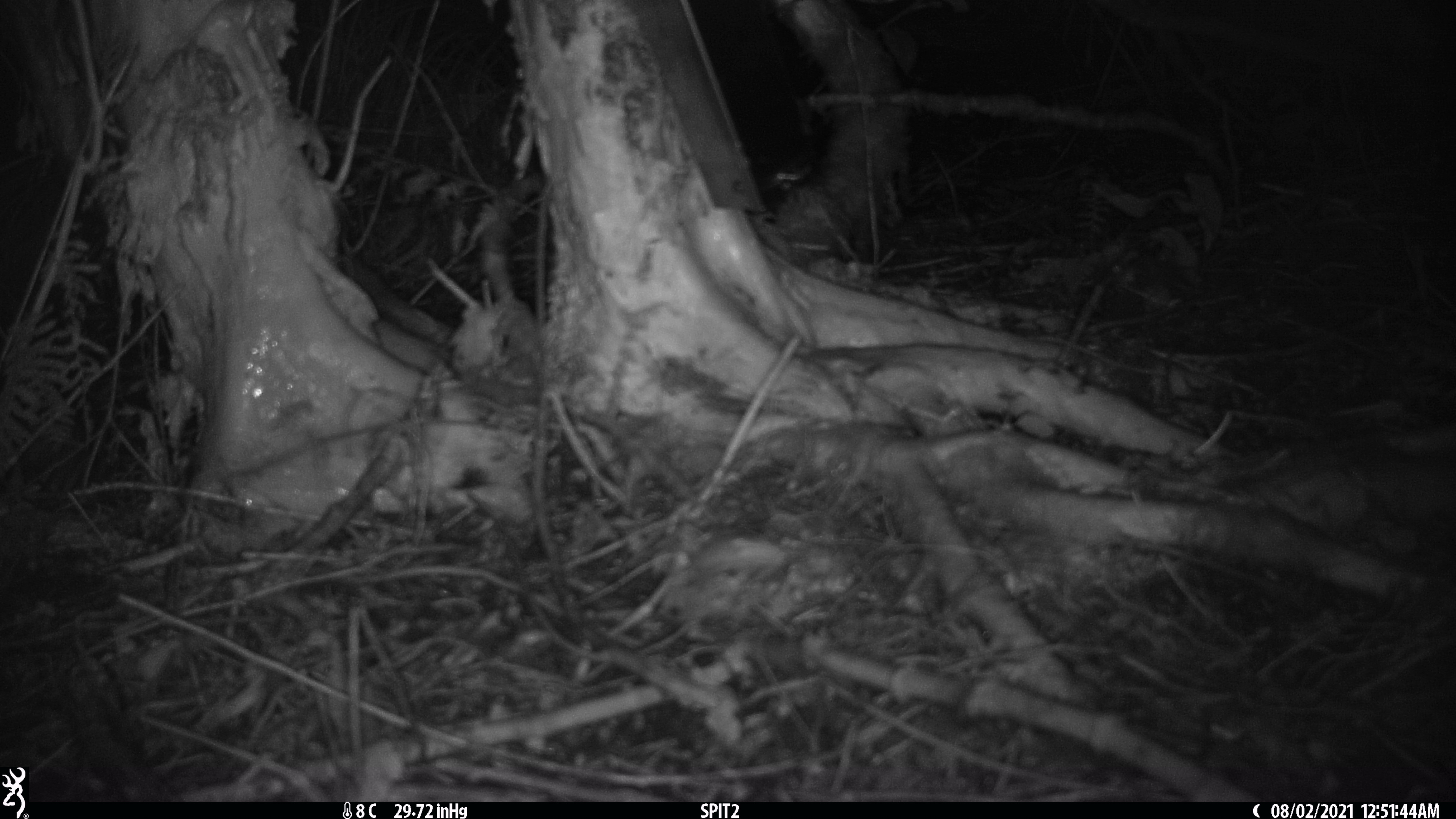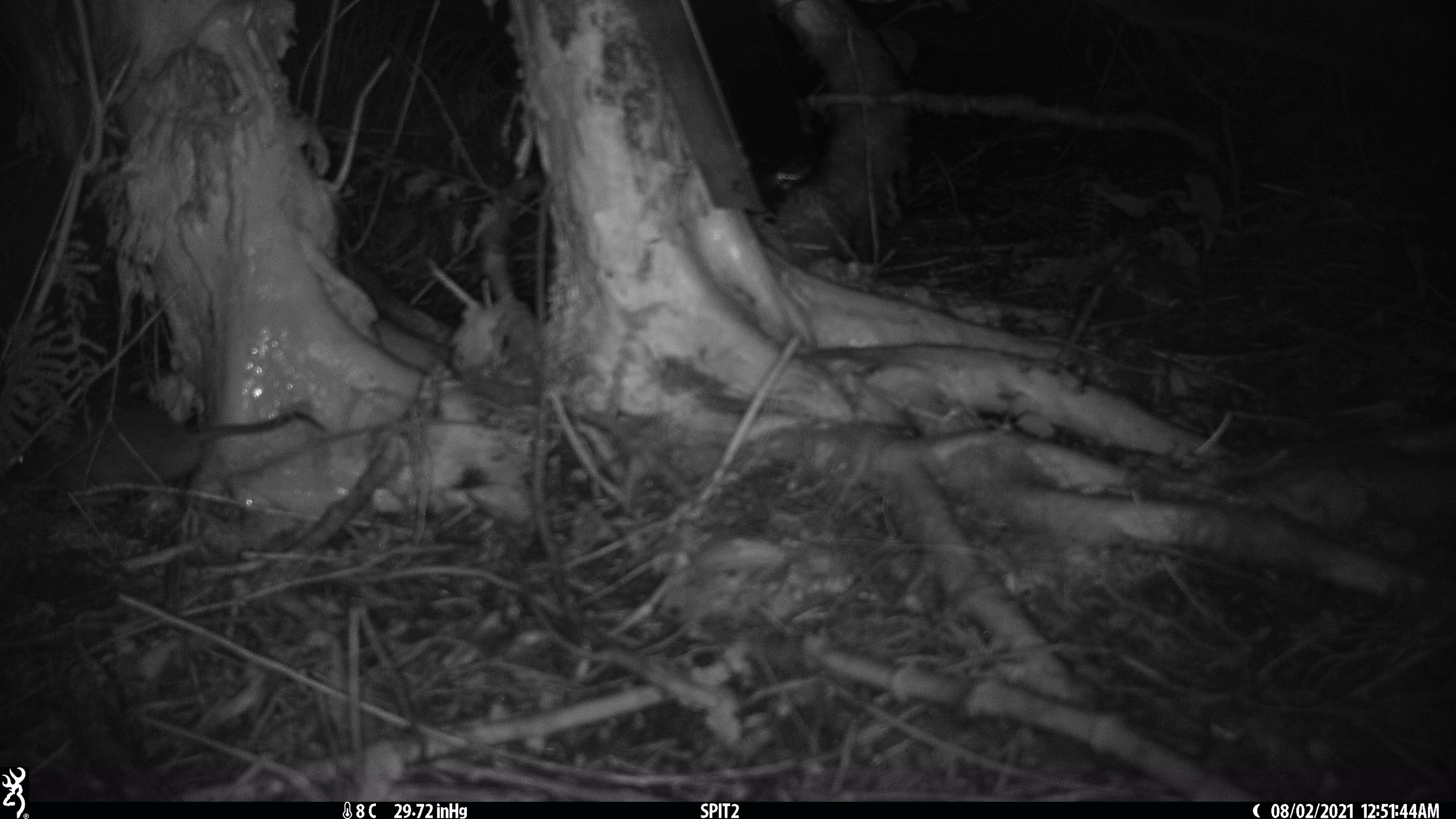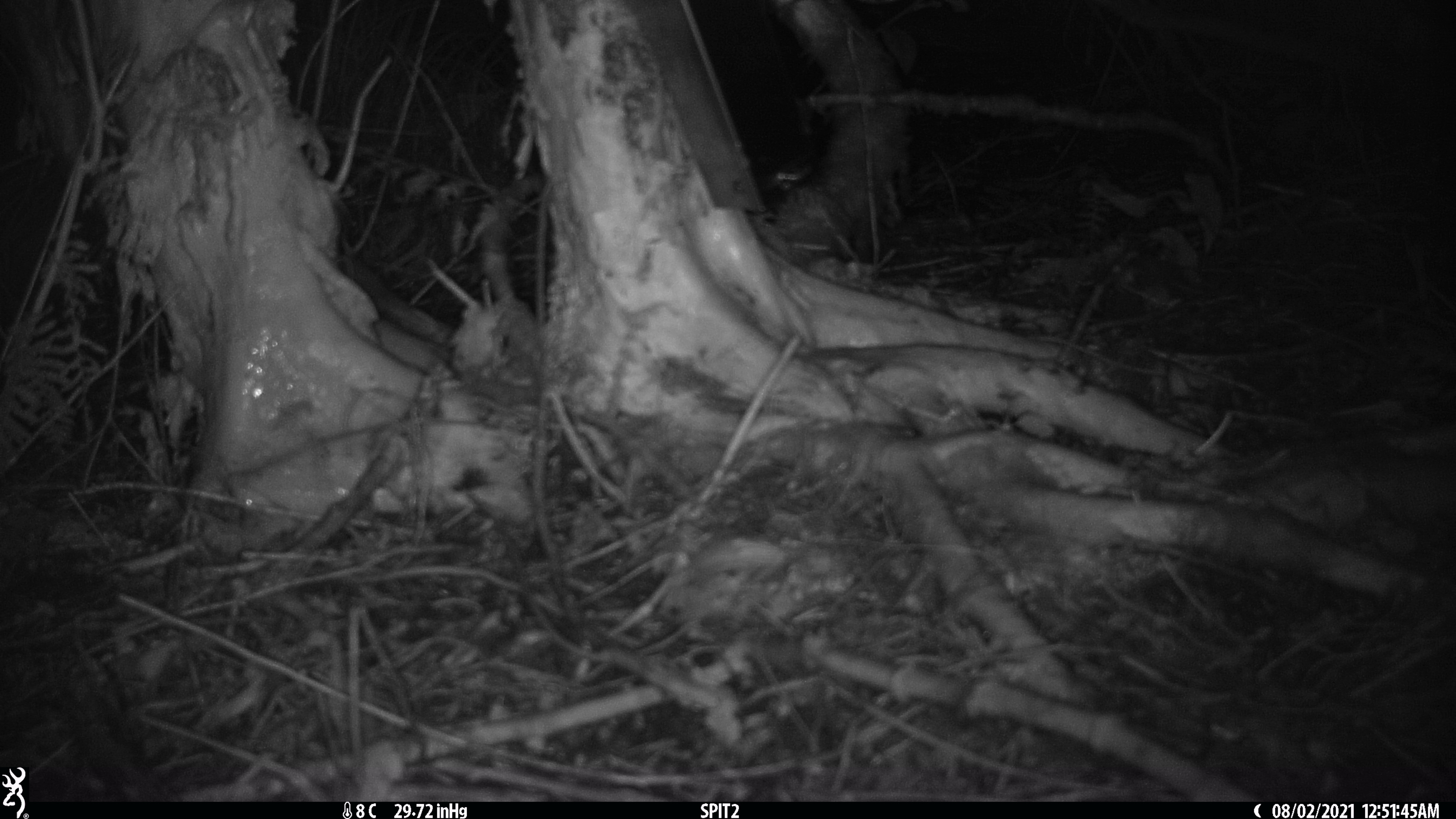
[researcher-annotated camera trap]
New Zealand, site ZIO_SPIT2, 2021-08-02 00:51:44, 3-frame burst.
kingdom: Animalia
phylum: Chordata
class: Mammalia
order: Rodentia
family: Muridae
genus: Rattus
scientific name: Rattus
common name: rat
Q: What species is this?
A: Rat (Rattus).